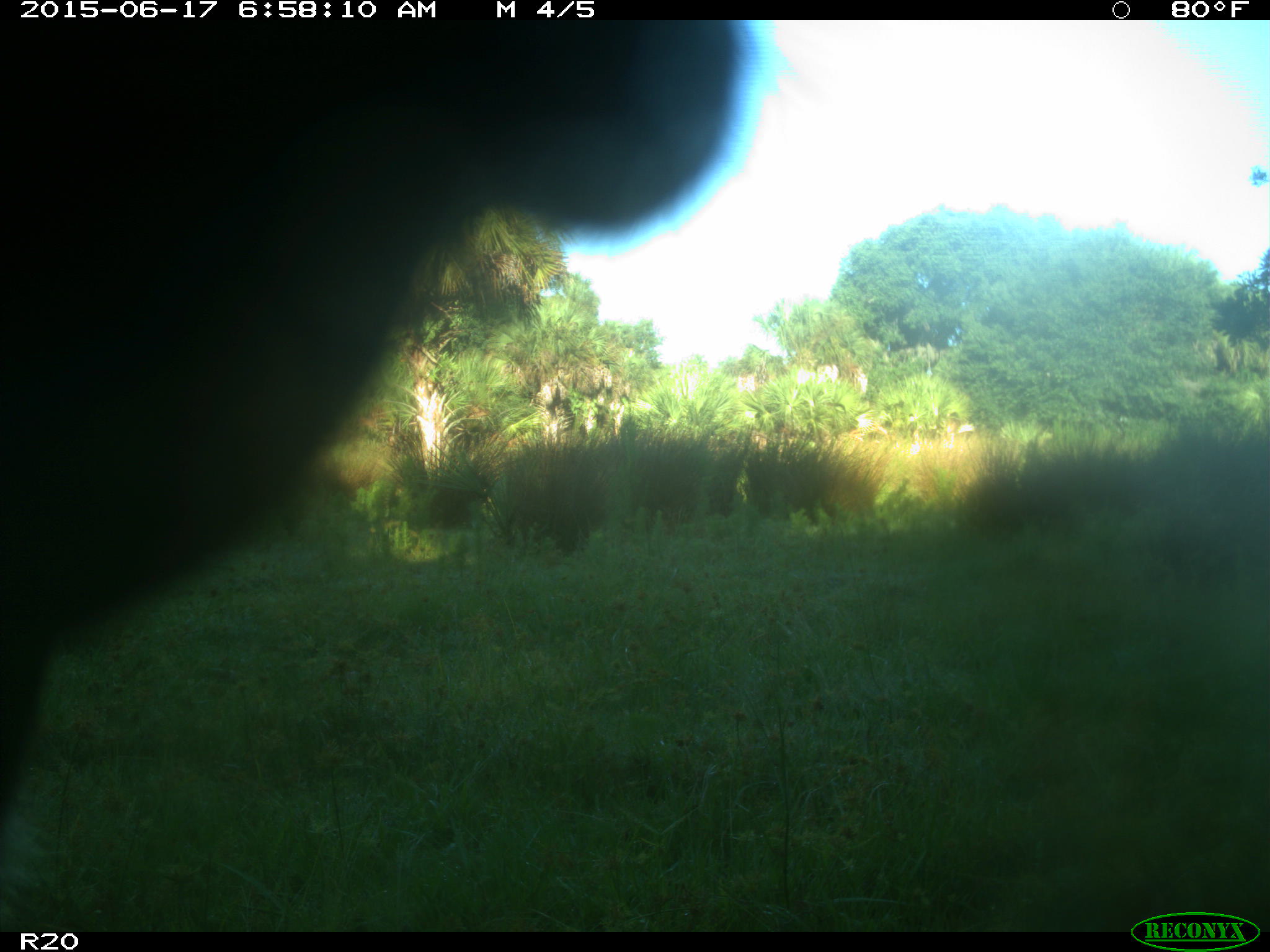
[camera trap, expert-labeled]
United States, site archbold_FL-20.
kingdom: Animalia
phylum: Chordata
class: Mammalia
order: Artiodactyla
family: Bovidae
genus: Bos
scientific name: Bos taurus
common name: domestic cow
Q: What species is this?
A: Bos taurus (domestic cow).